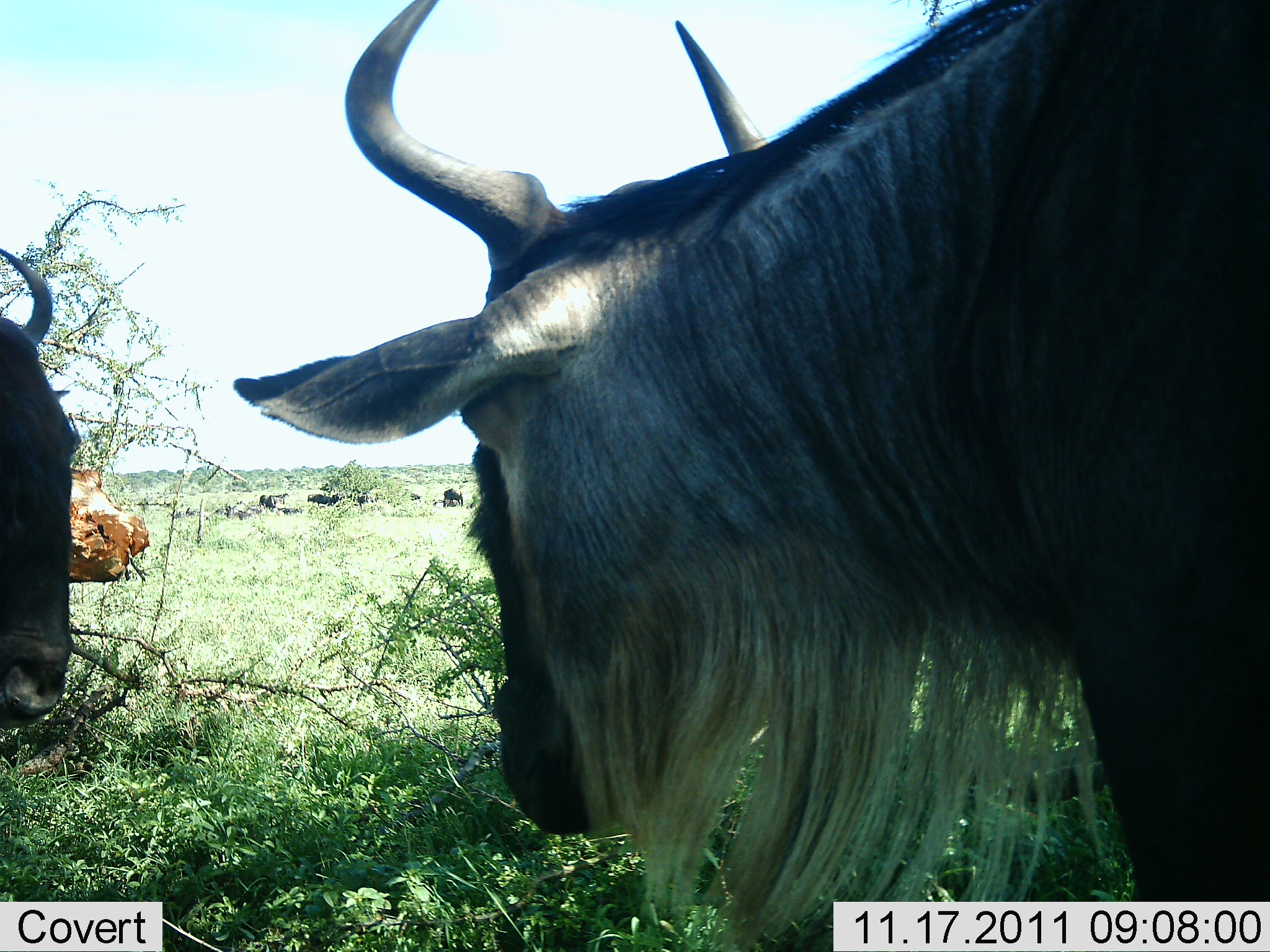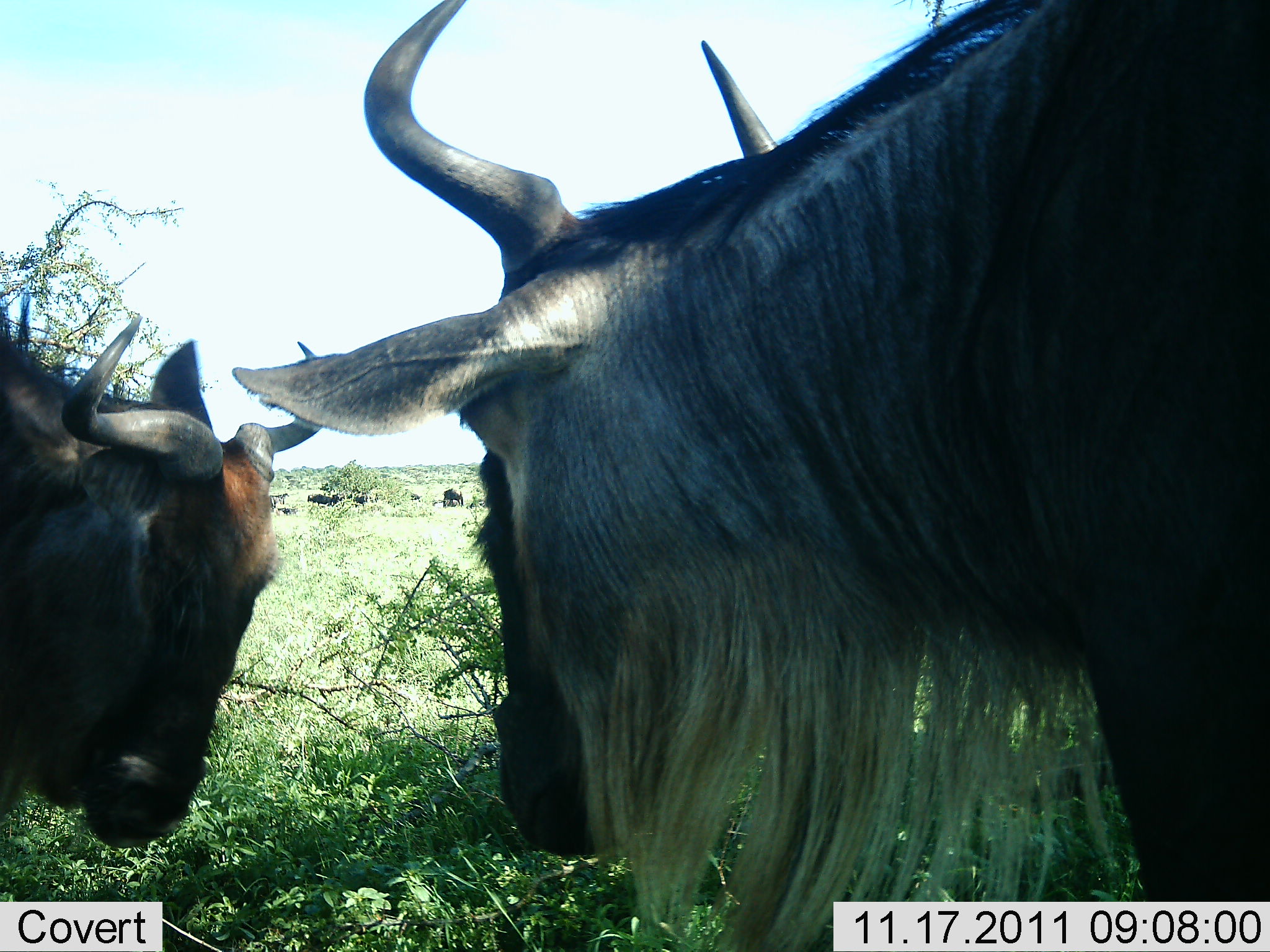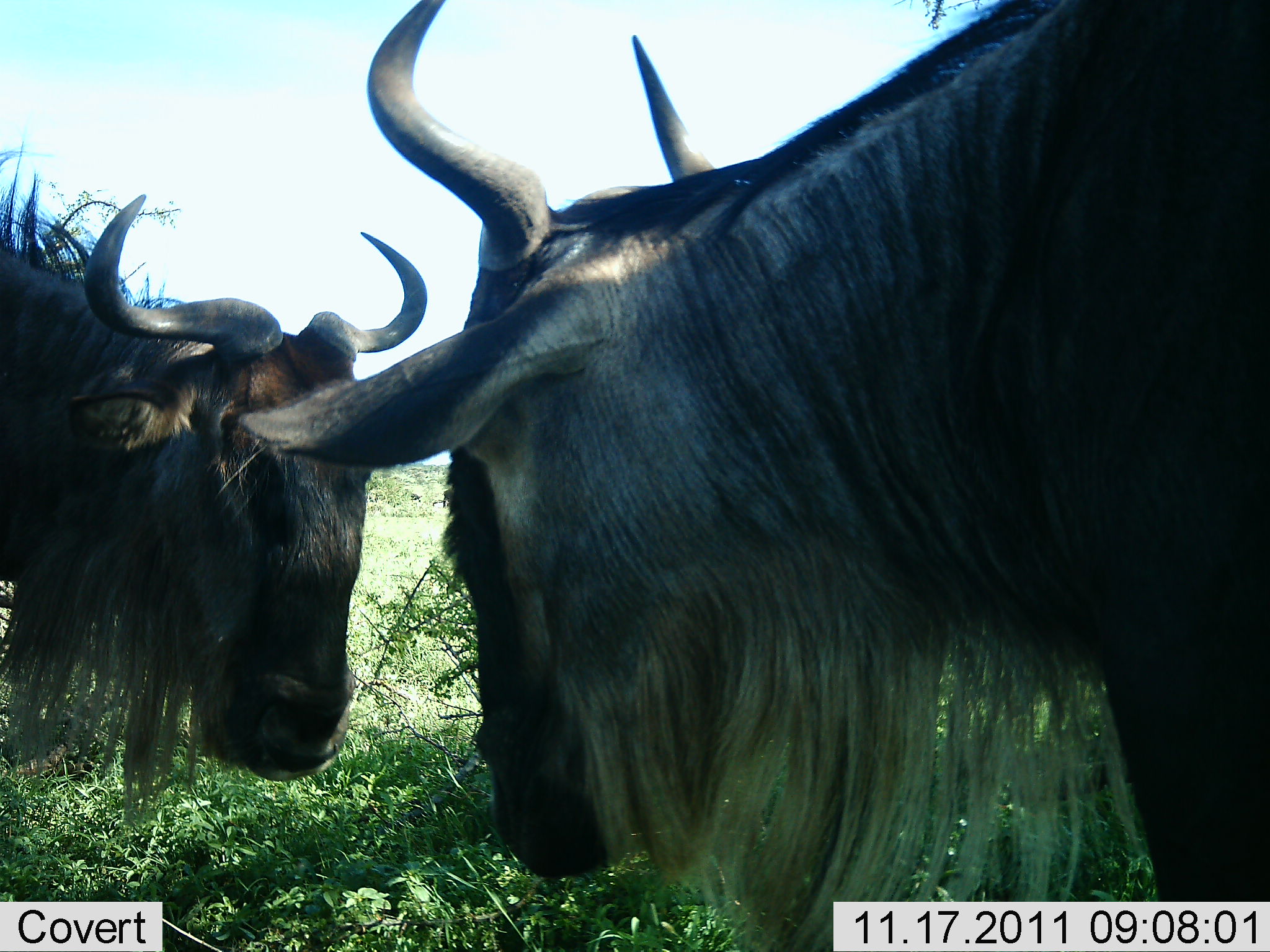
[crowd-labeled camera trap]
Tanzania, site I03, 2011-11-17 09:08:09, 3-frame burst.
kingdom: Animalia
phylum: Chordata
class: Mammalia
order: Artiodactyla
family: Bovidae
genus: Connochaetes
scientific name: Connochaetes taurinus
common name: blue wildebeest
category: wildebeest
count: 2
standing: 40%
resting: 0%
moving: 0%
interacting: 70%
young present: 0%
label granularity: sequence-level